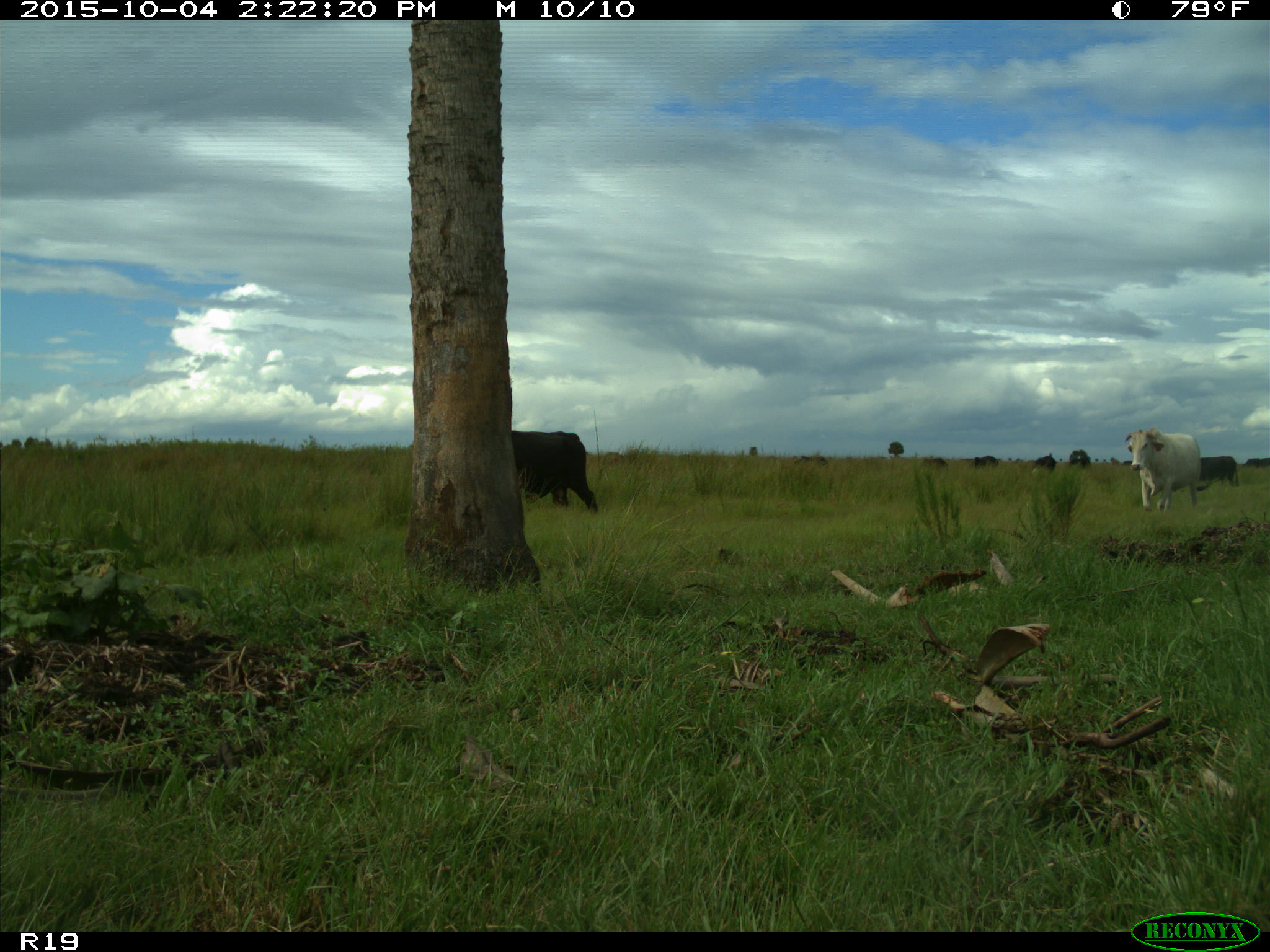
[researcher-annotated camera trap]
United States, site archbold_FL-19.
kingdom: Animalia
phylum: Chordata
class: Mammalia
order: Artiodactyla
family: Bovidae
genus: Bos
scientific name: Bos taurus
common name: domestic cow